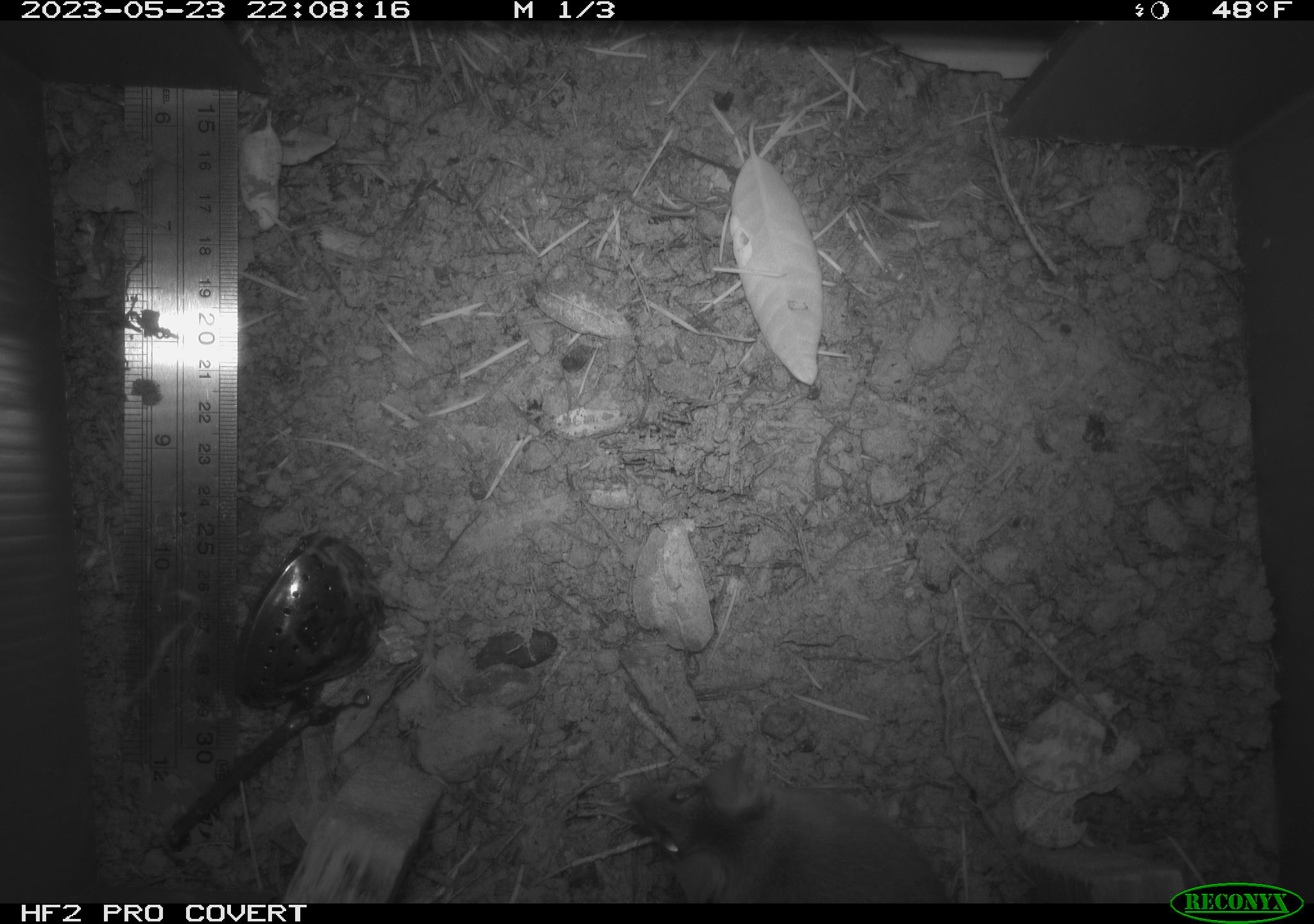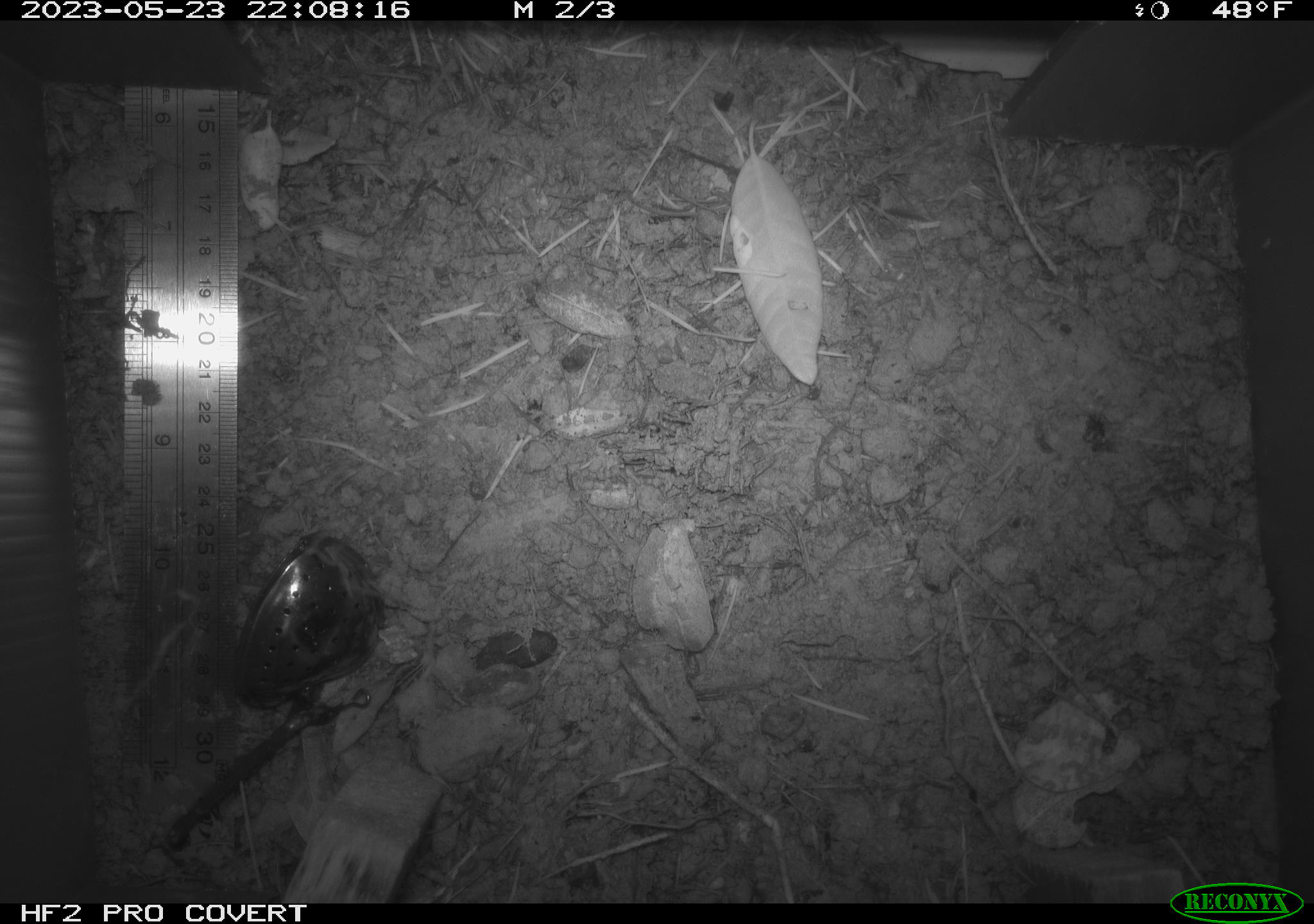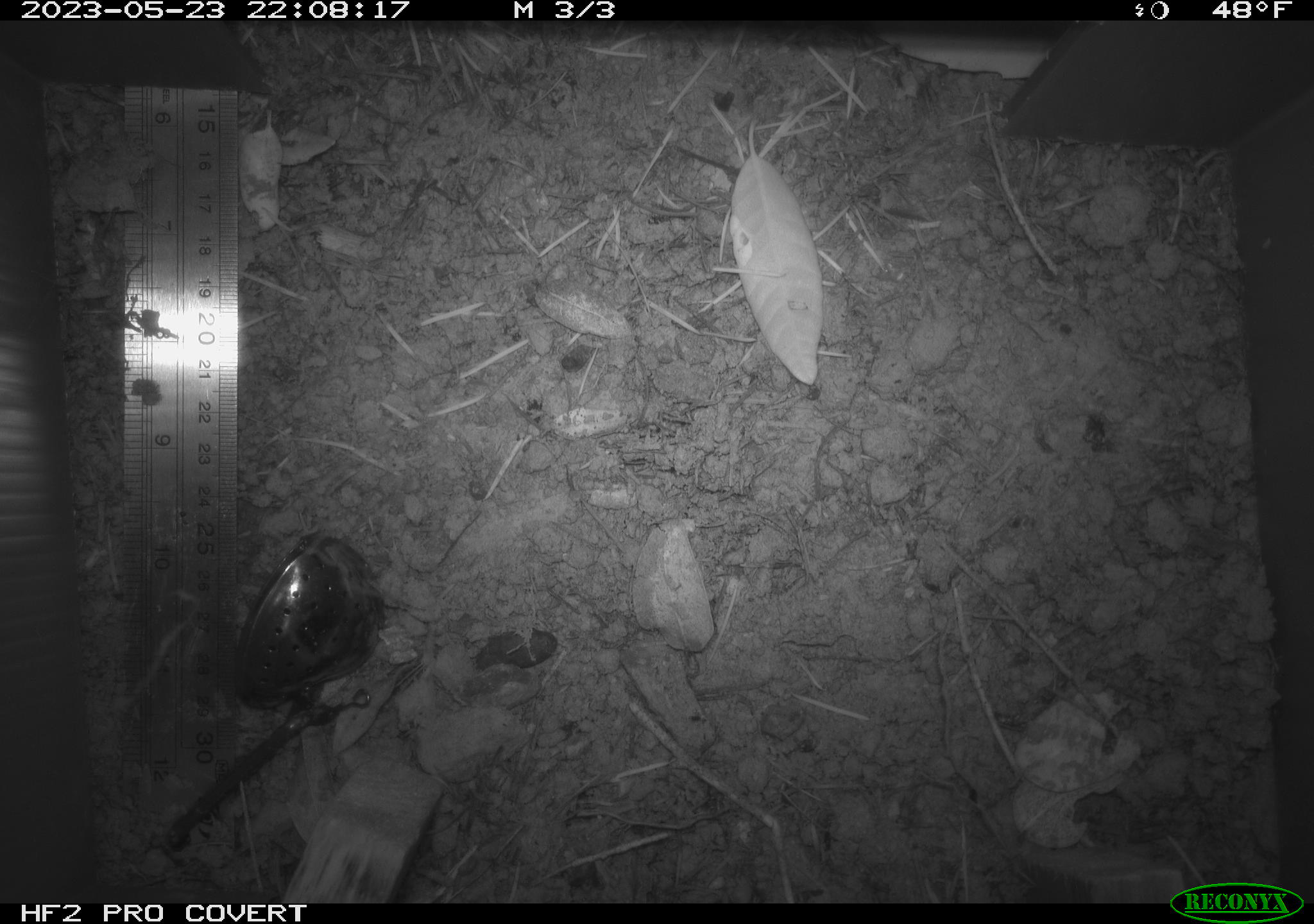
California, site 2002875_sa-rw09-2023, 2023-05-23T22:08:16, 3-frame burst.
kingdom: Animalia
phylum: Chordata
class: Mammalia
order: Rodentia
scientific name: Rodentia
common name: mouse species